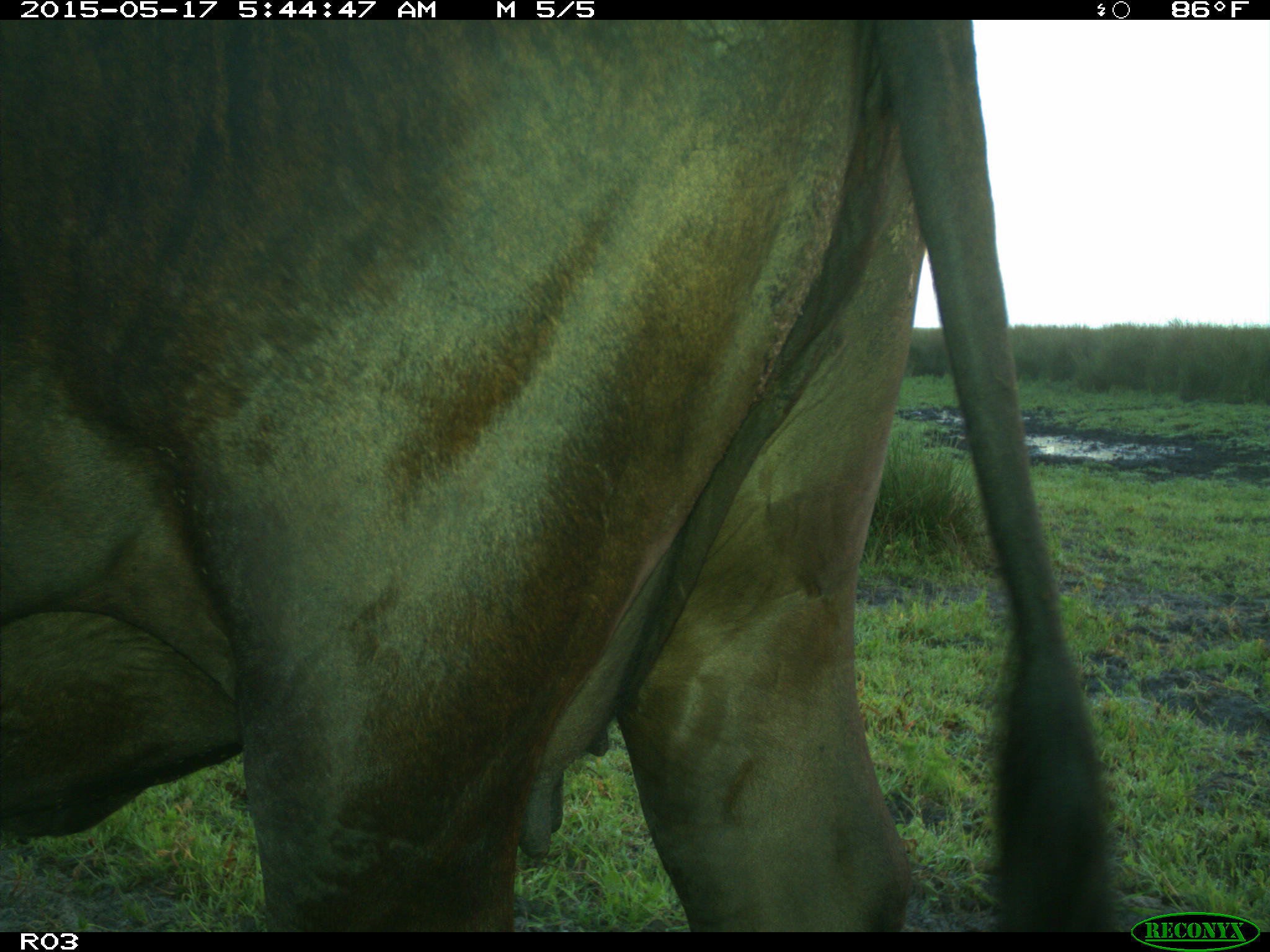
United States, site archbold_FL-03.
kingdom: Animalia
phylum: Chordata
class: Mammalia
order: Artiodactyla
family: Bovidae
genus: Bos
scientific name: Bos taurus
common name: domestic cow